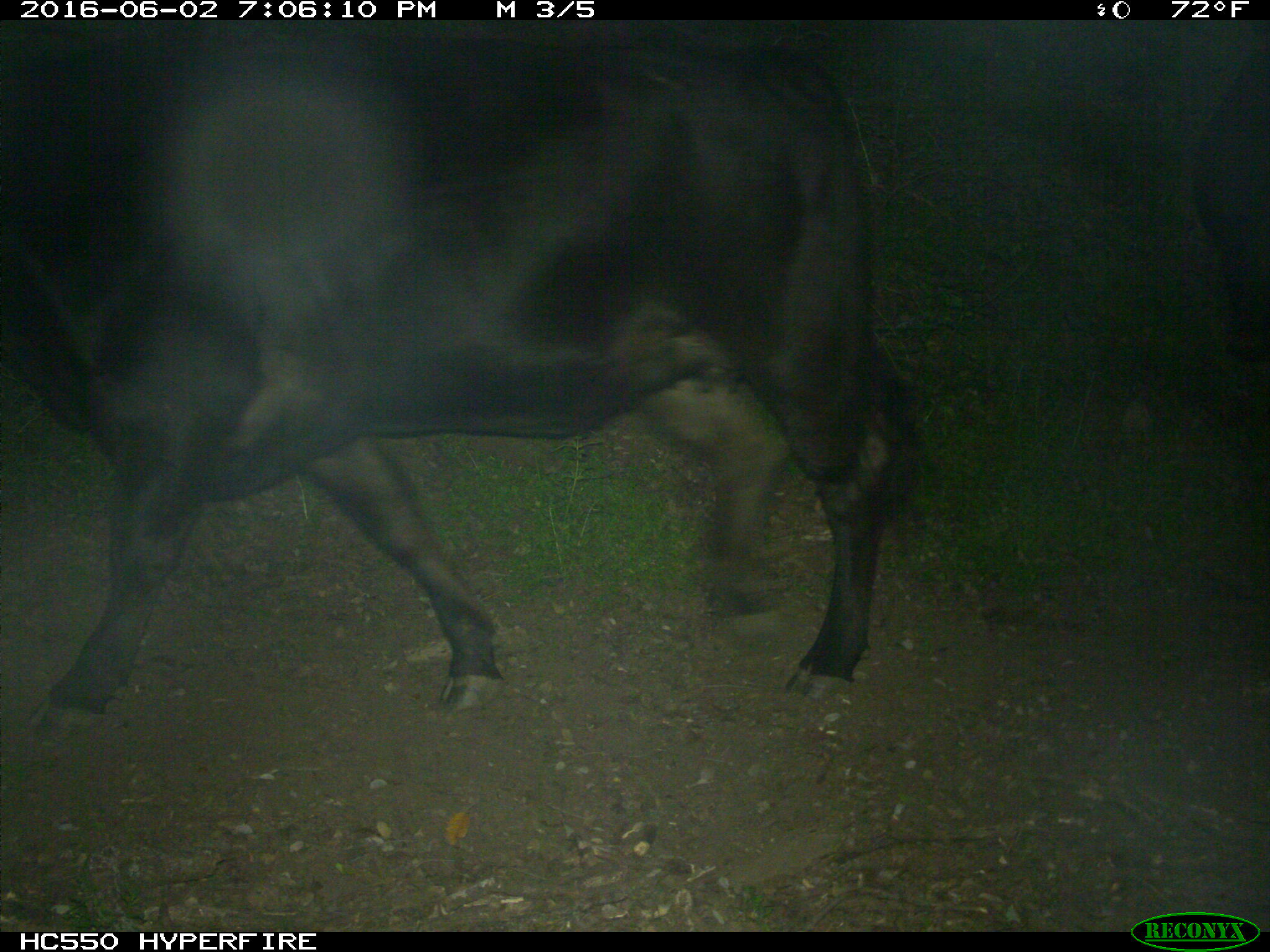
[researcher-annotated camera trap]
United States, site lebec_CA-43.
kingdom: Animalia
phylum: Chordata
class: Mammalia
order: Artiodactyla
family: Bovidae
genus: Bos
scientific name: Bos taurus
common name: domestic cow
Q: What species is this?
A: Bos taurus (domestic cow).